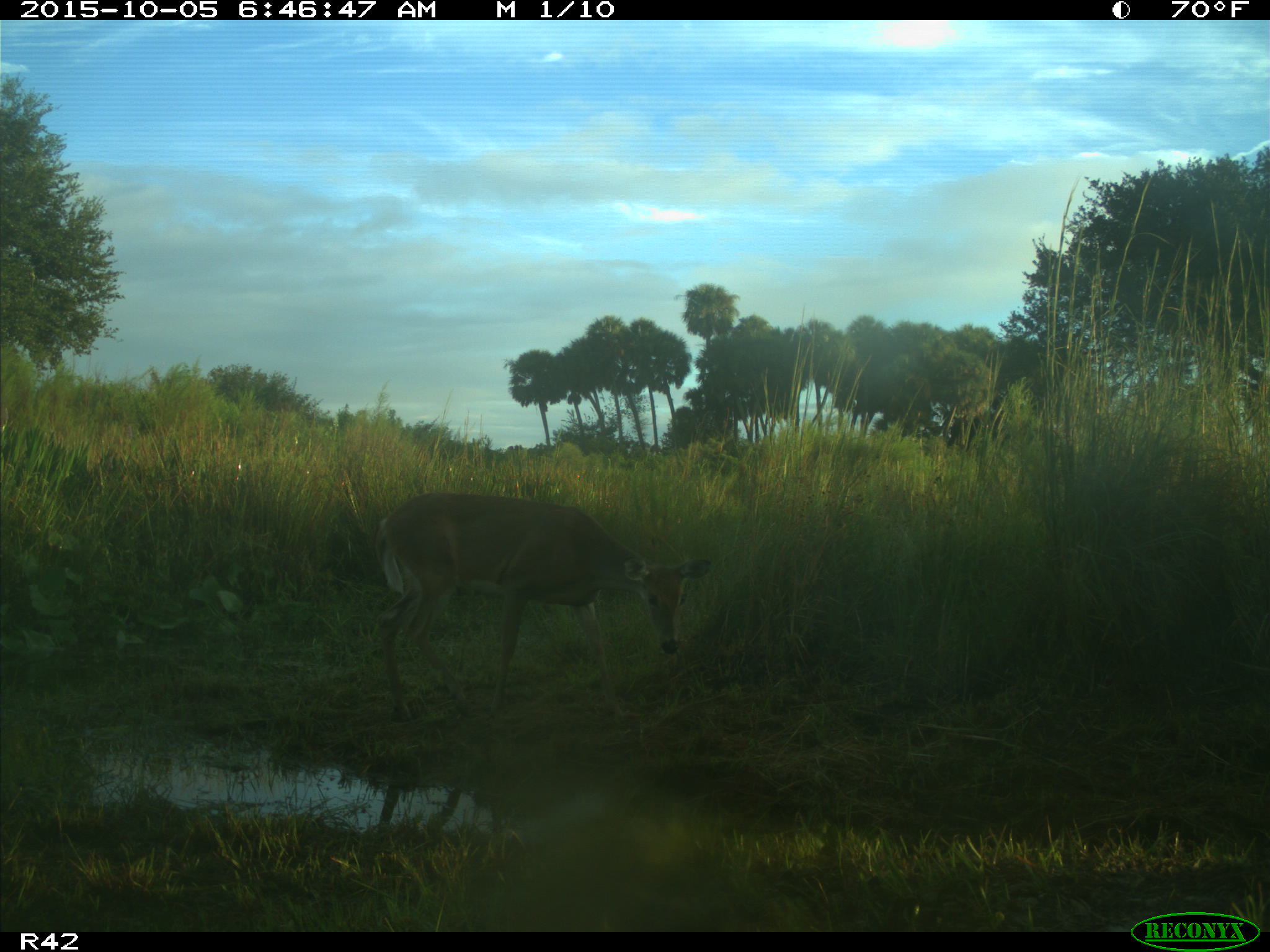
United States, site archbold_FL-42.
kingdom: Animalia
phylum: Chordata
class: Mammalia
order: Artiodactyla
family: Cervidae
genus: Odocoileus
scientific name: Odocoileus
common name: deer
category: unidentified deer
Unidentified deer (deer) (Odocoileus).